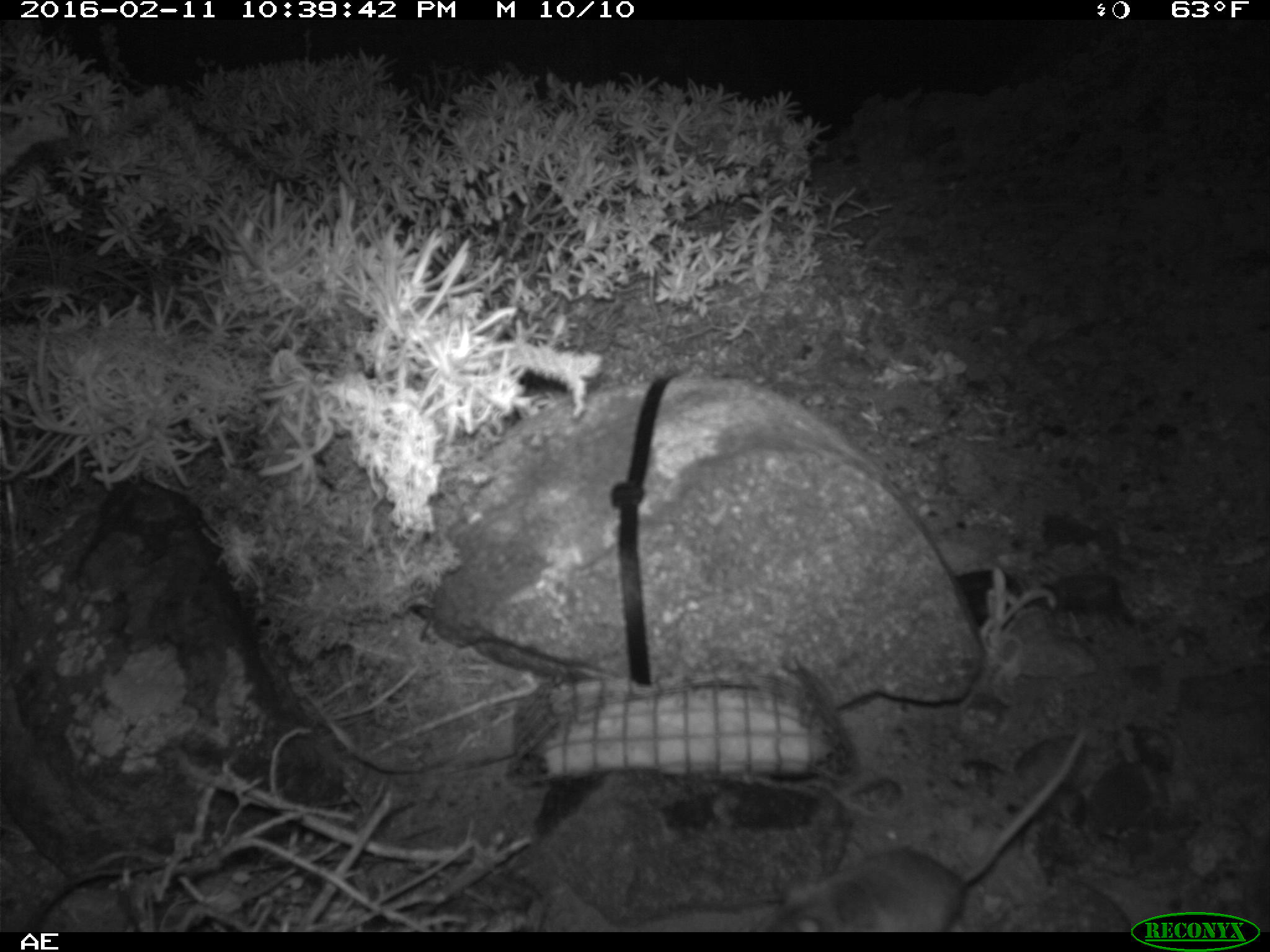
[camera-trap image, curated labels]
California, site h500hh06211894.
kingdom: Animalia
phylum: Chordata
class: Mammalia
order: Rodentia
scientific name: Rodentia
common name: rodent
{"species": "rodent (Rodentia)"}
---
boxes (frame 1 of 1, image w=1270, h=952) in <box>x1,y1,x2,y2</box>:
rodent: <box>765,733,1091,933</box>